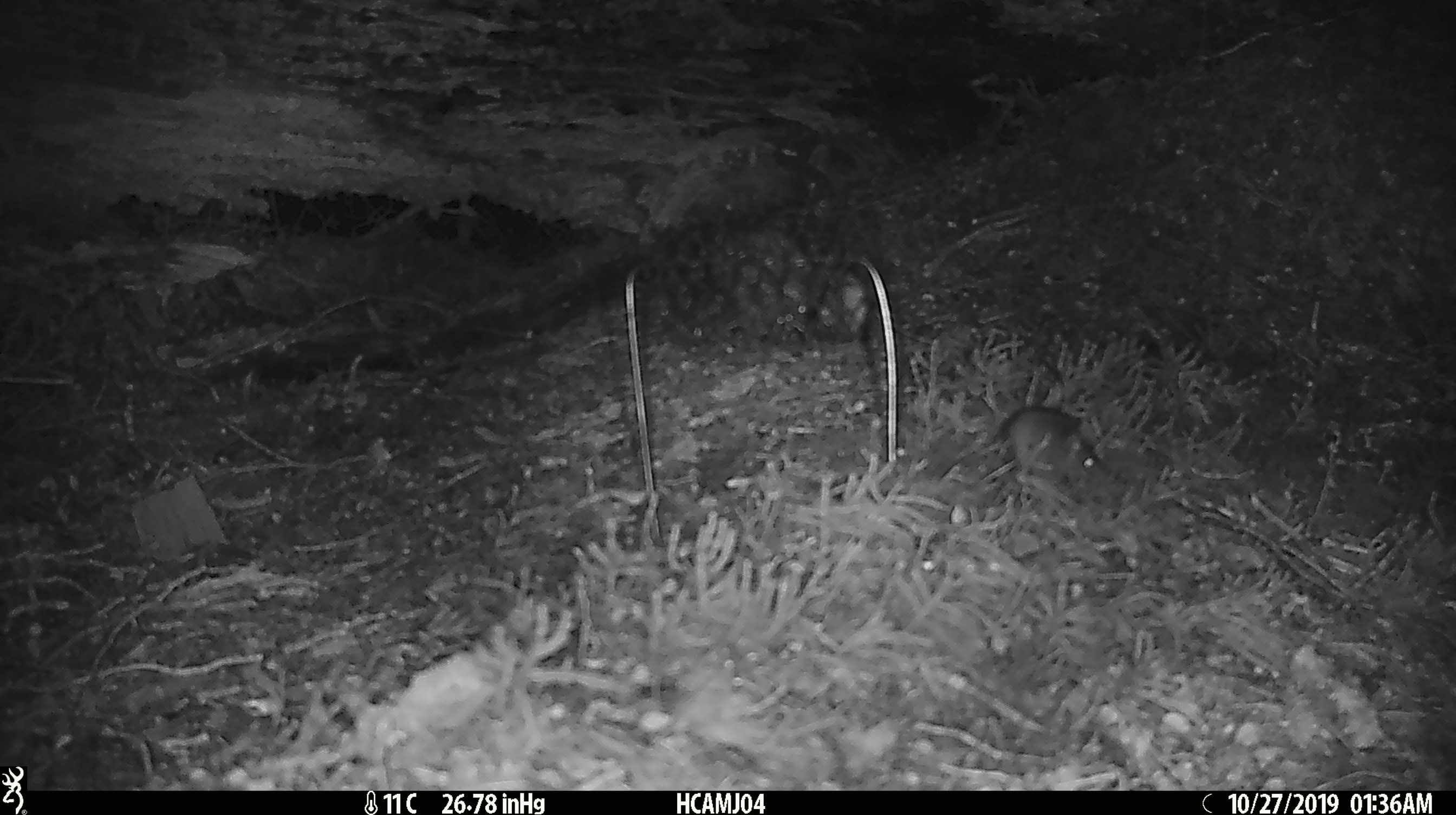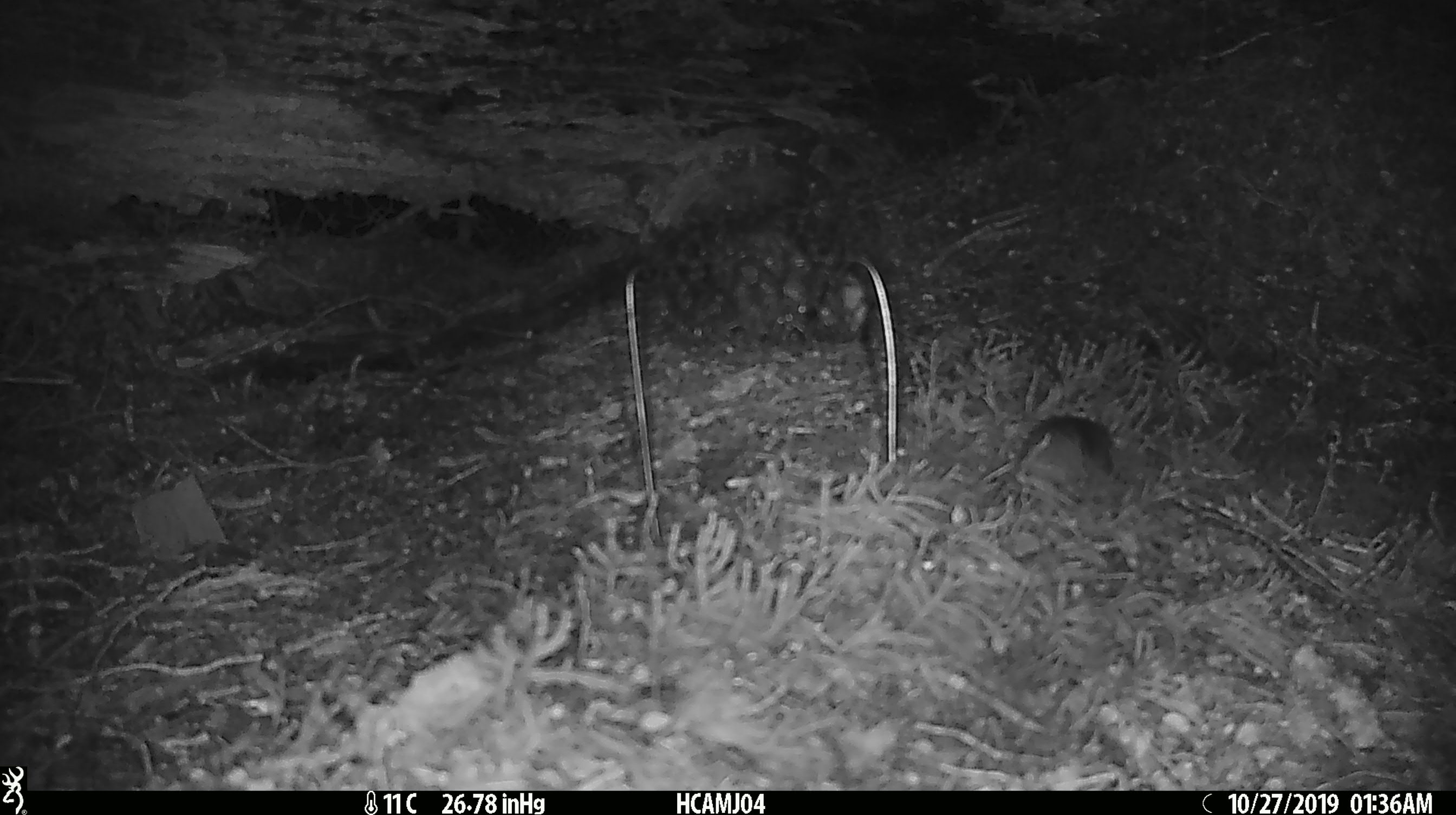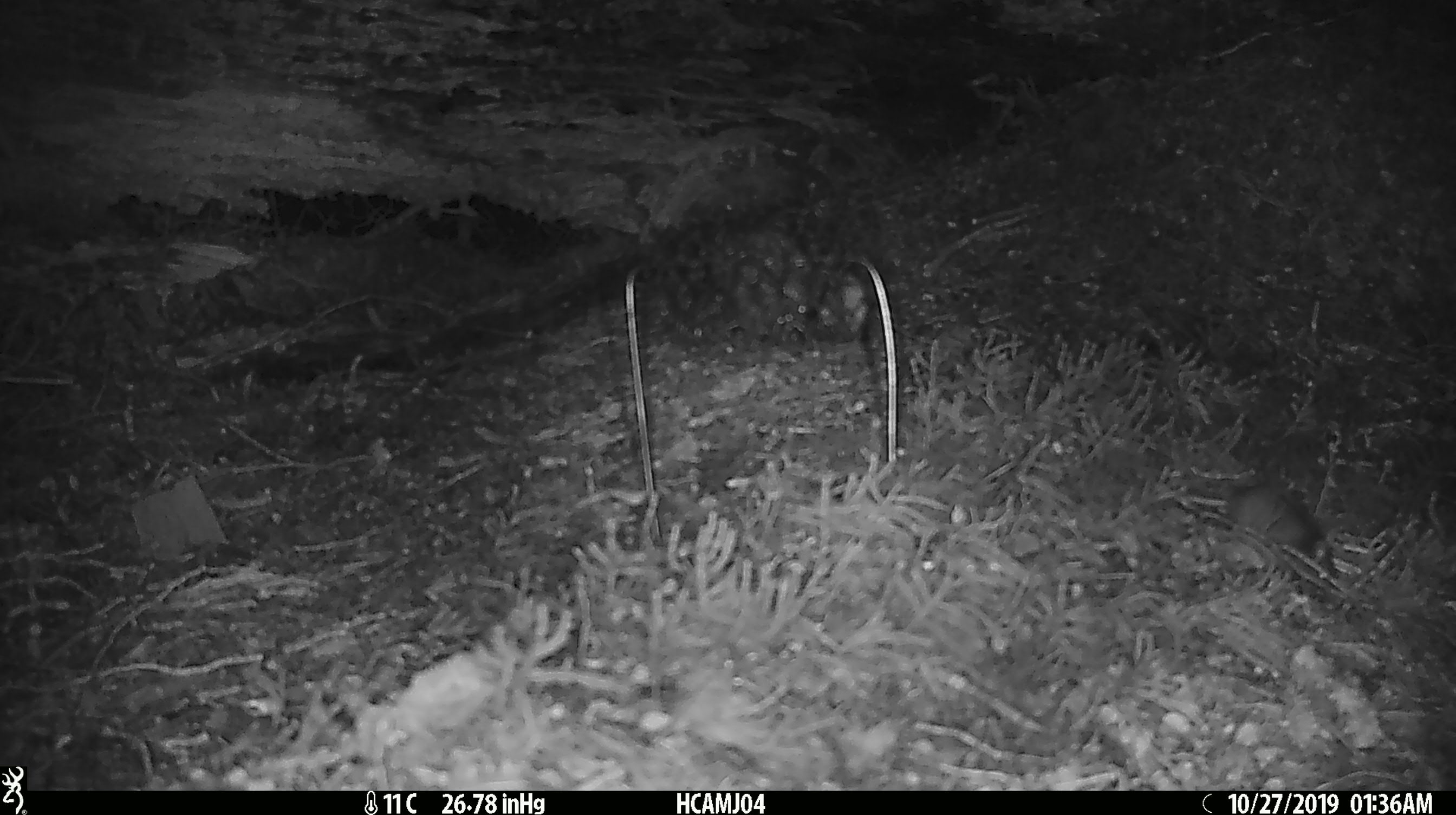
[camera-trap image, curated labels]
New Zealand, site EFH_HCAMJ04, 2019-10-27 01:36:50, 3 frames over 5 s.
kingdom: Animalia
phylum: Chordata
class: Mammalia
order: Rodentia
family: Muridae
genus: Mus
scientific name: Mus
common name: mouse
Mouse (Mus).